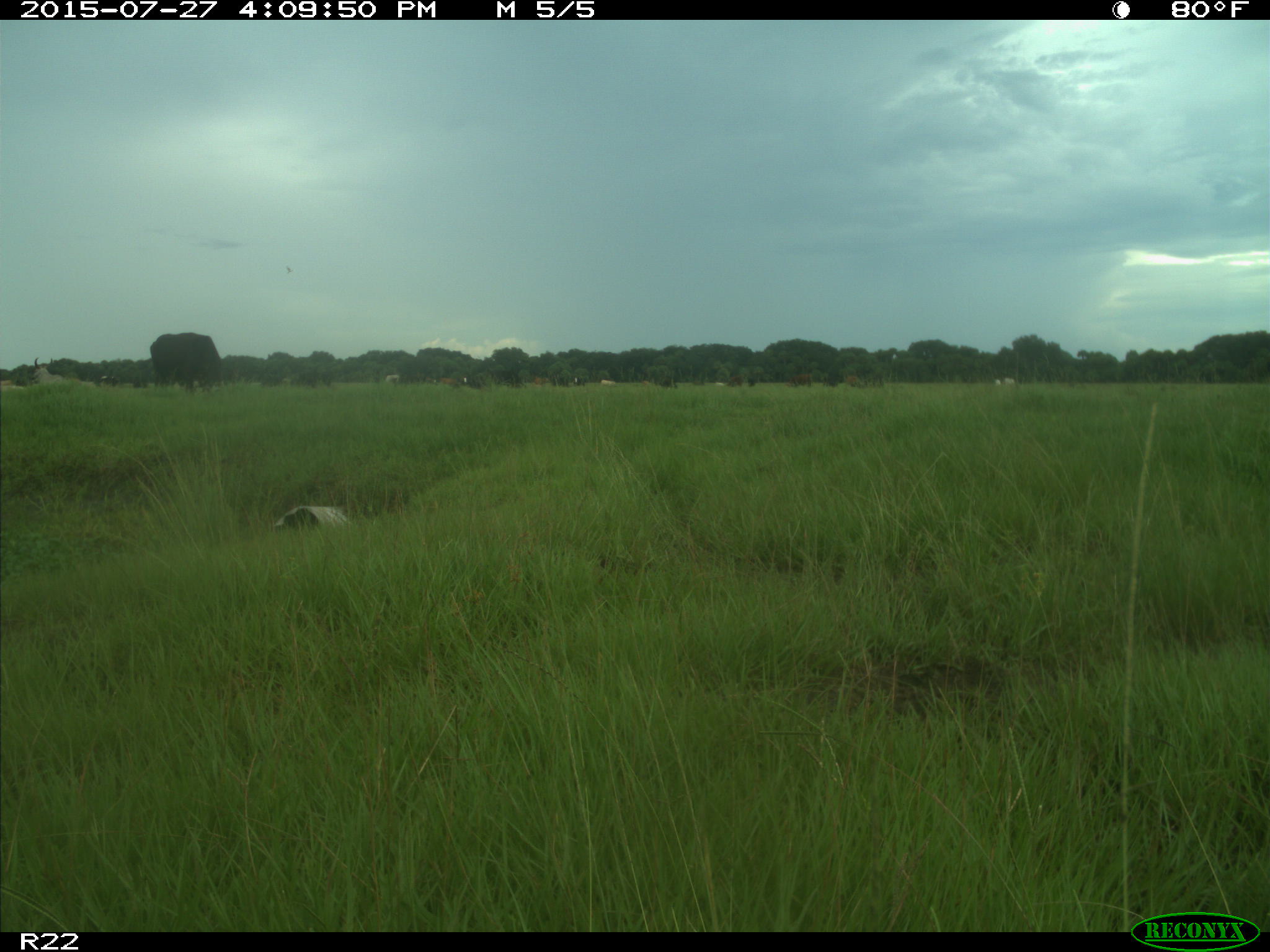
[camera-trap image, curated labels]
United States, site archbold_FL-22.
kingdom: Animalia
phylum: Chordata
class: Mammalia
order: Artiodactyla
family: Bovidae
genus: Bos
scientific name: Bos taurus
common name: domestic cow